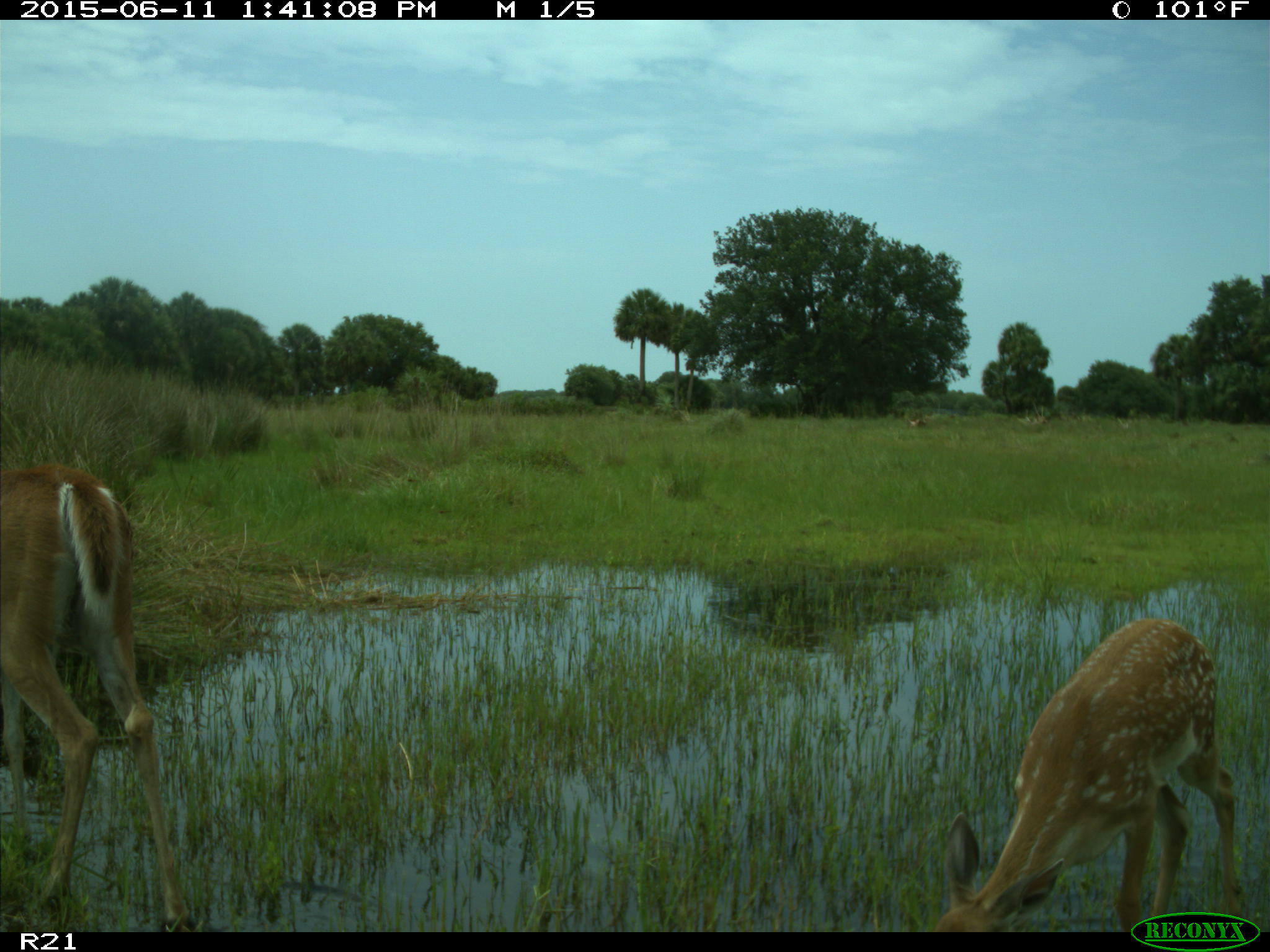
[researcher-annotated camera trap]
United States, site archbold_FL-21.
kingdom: Animalia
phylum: Chordata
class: Mammalia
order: Artiodactyla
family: Cervidae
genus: Odocoileus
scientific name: Odocoileus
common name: deer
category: unidentified deer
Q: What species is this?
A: Unidentified deer (deer) (Odocoileus).